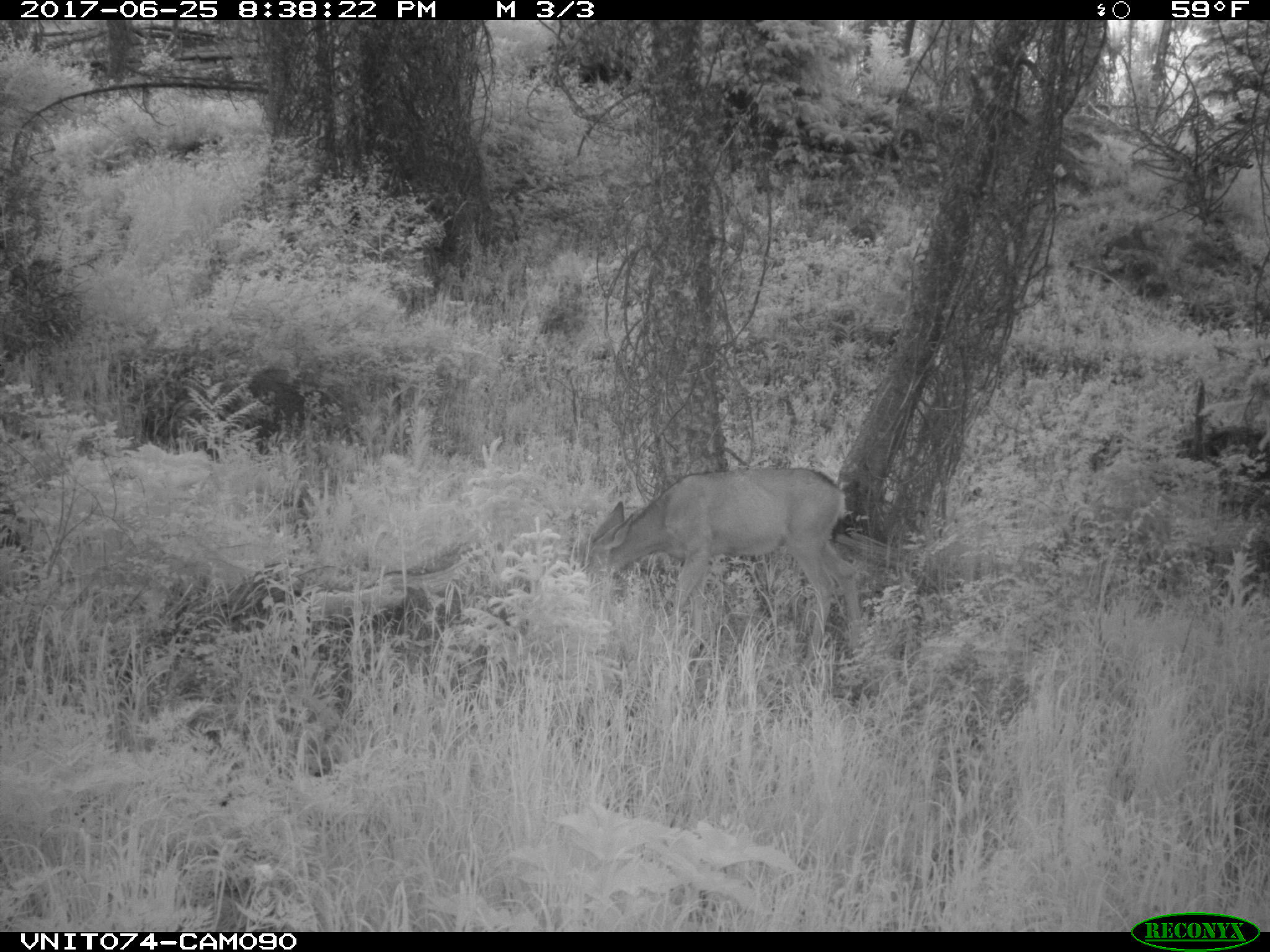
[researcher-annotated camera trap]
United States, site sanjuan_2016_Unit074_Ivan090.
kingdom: Animalia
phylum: Chordata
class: Mammalia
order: Artiodactyla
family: Cervidae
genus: Odocoileus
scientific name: Odocoileus hemionus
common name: mule deer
Odocoileus hemionus (mule deer).